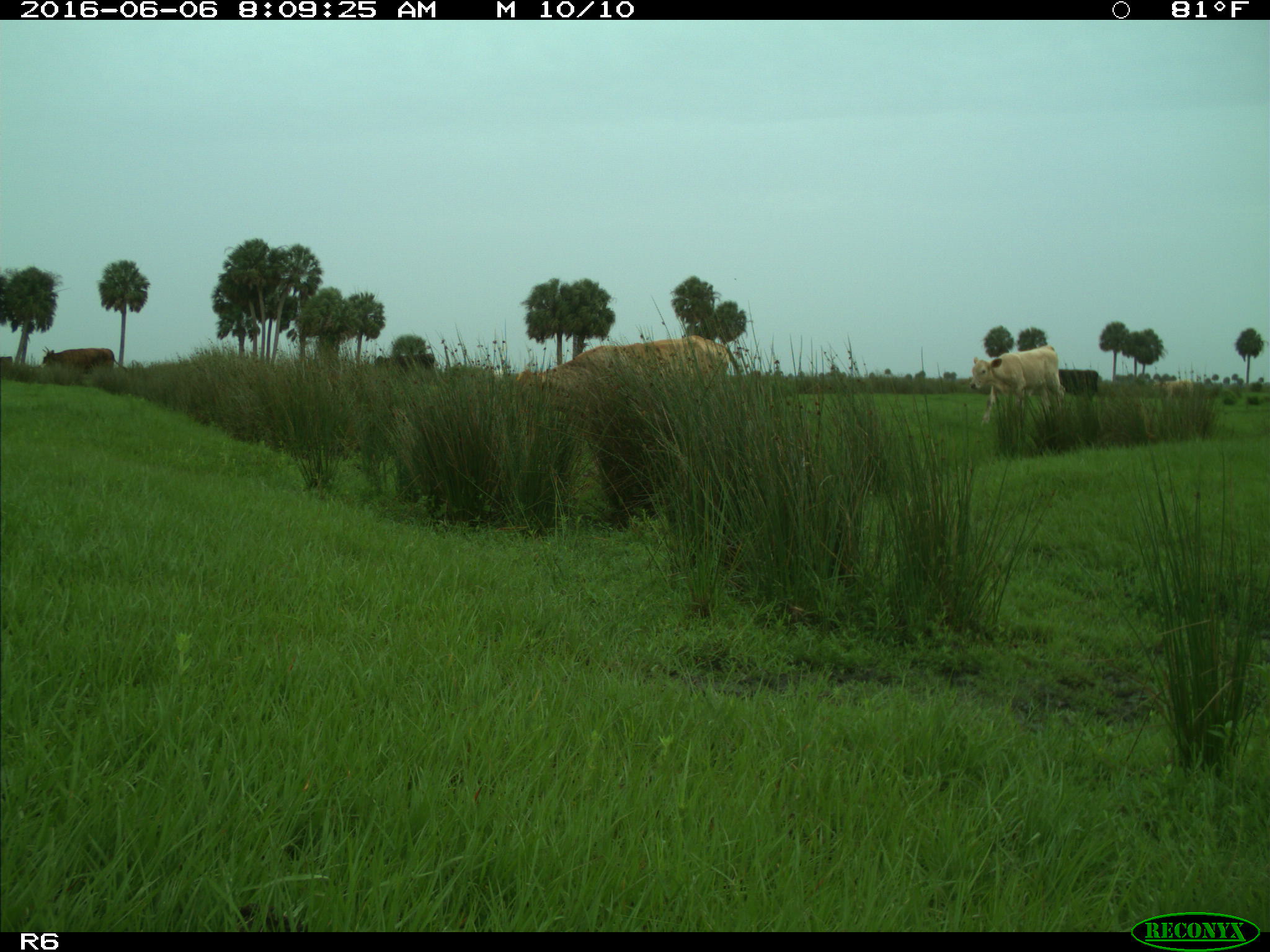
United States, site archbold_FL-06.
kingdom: Animalia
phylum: Chordata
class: Mammalia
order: Artiodactyla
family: Bovidae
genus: Bos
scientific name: Bos taurus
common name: domestic cow